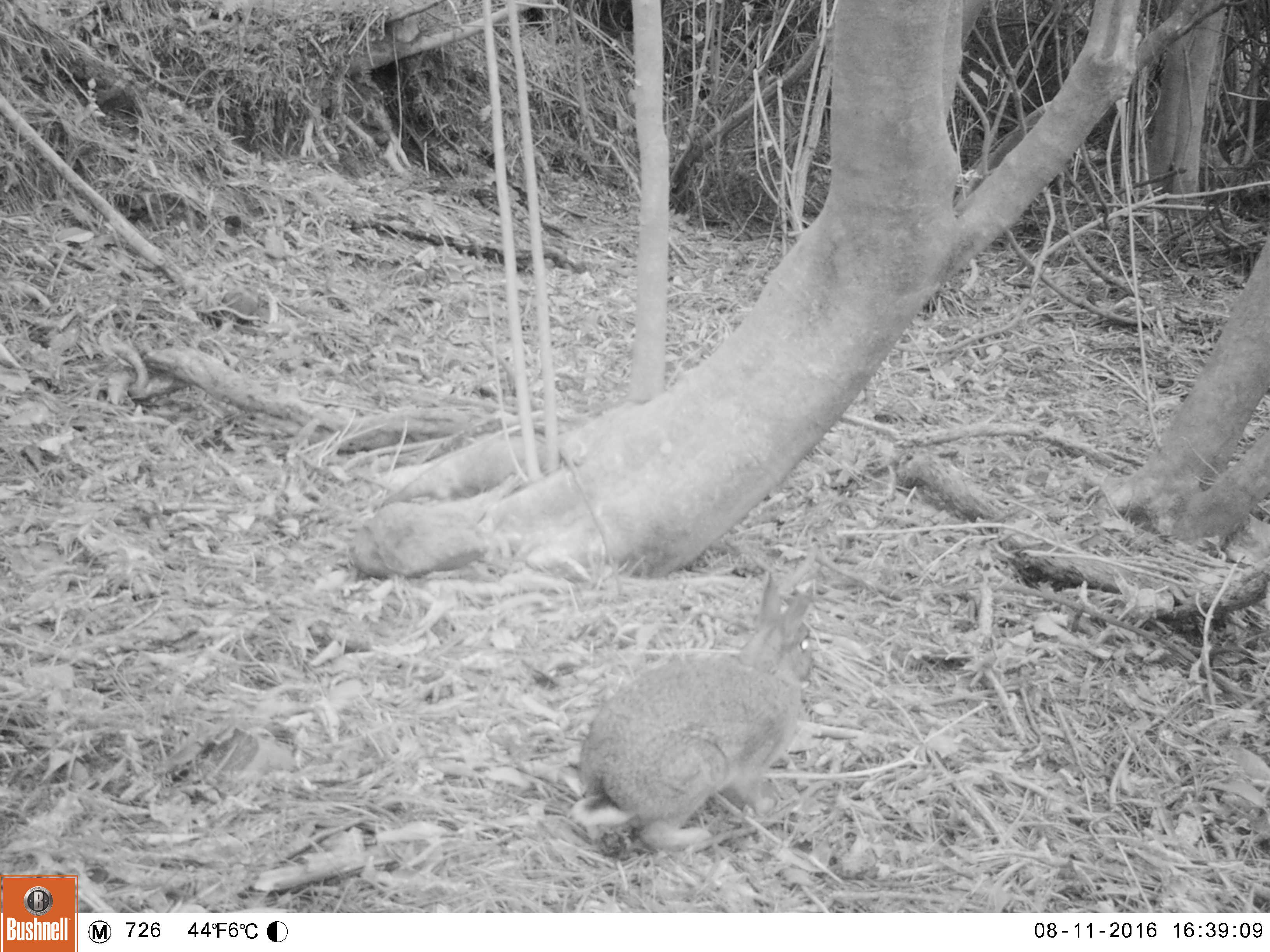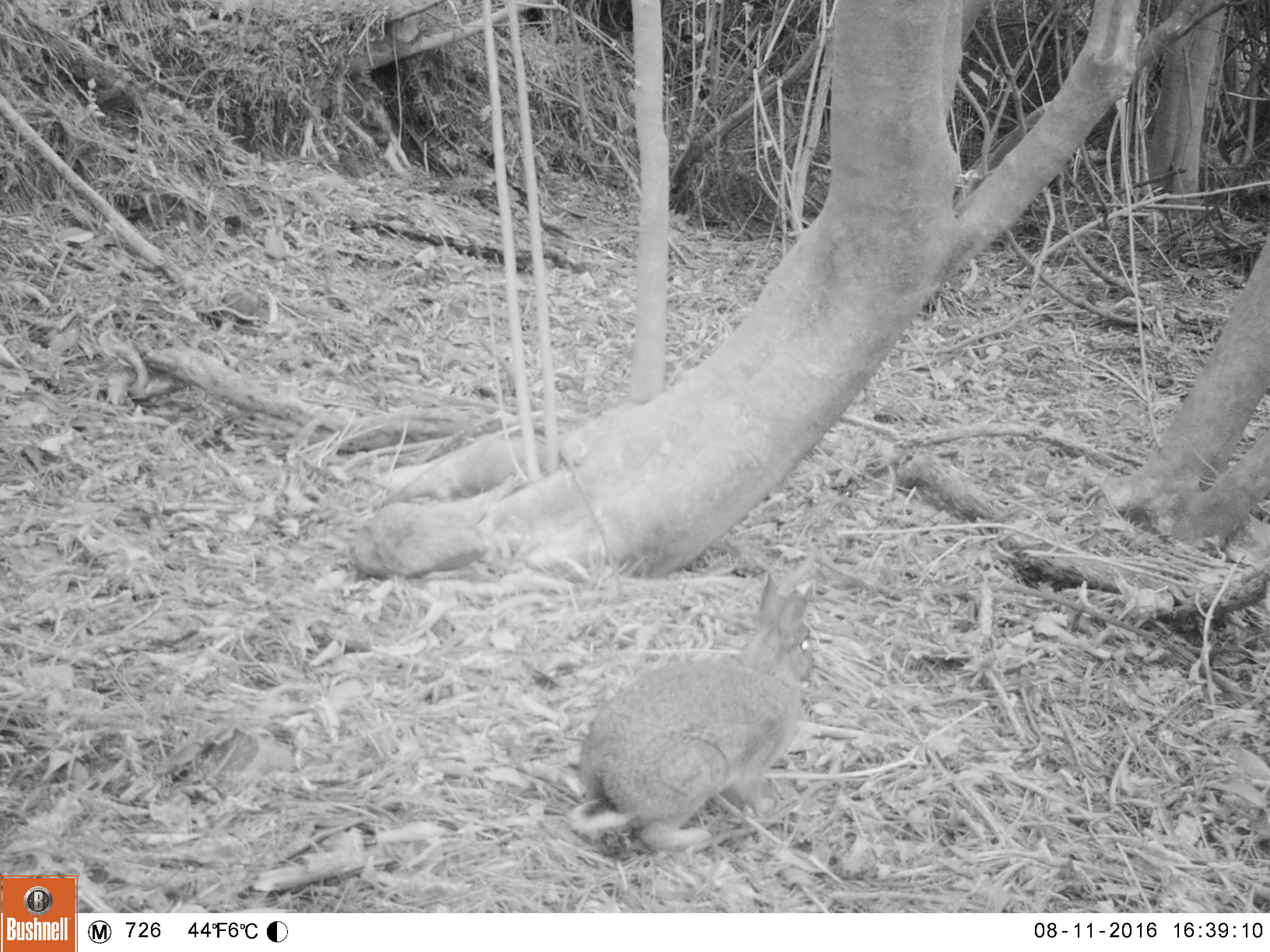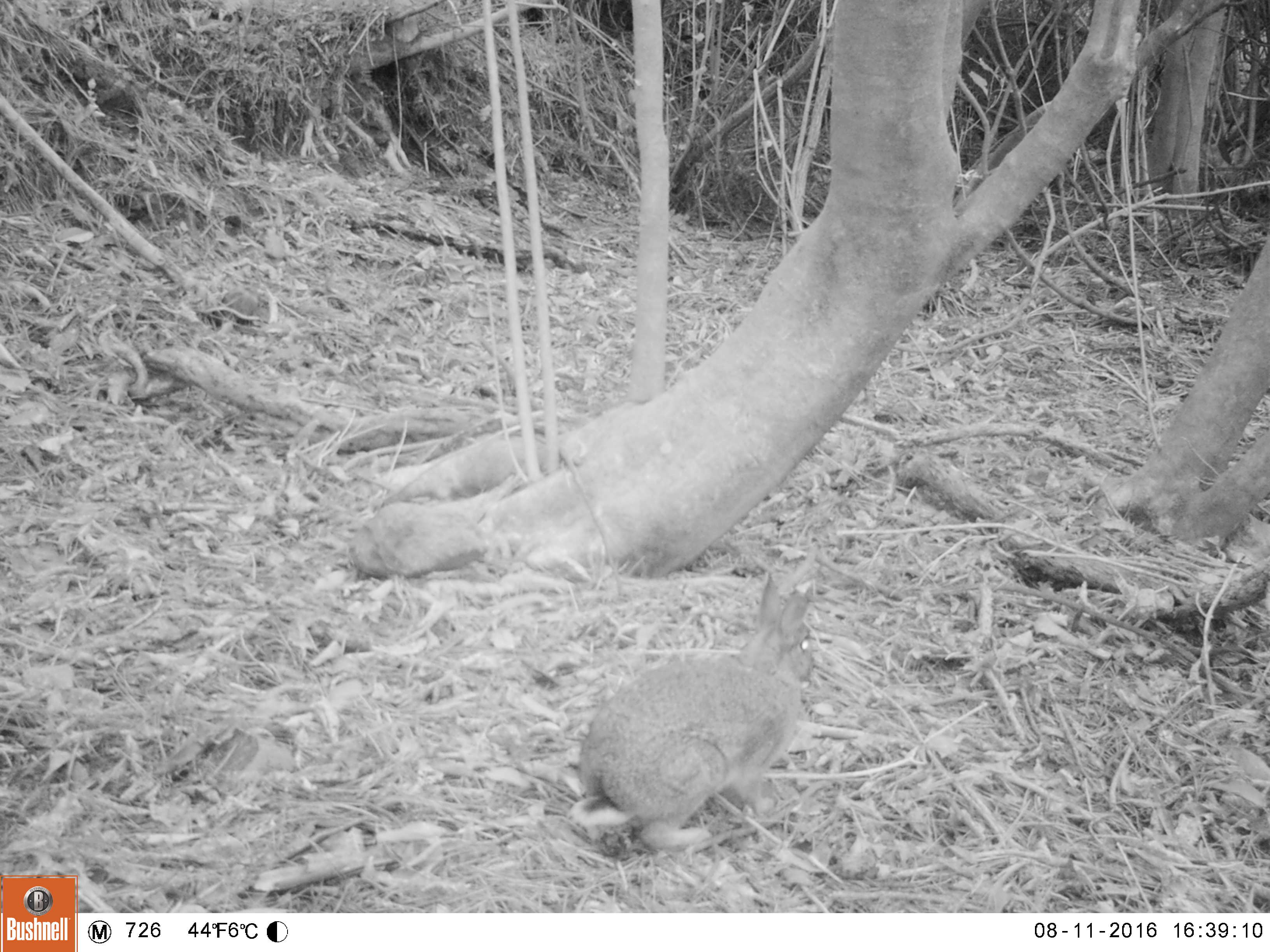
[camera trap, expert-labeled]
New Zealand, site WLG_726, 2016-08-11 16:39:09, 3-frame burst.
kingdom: Animalia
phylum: Chordata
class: Mammalia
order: Lagomorpha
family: Leporidae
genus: Oryctolagus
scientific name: Oryctolagus cuniculus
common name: european rabbit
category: rabbit